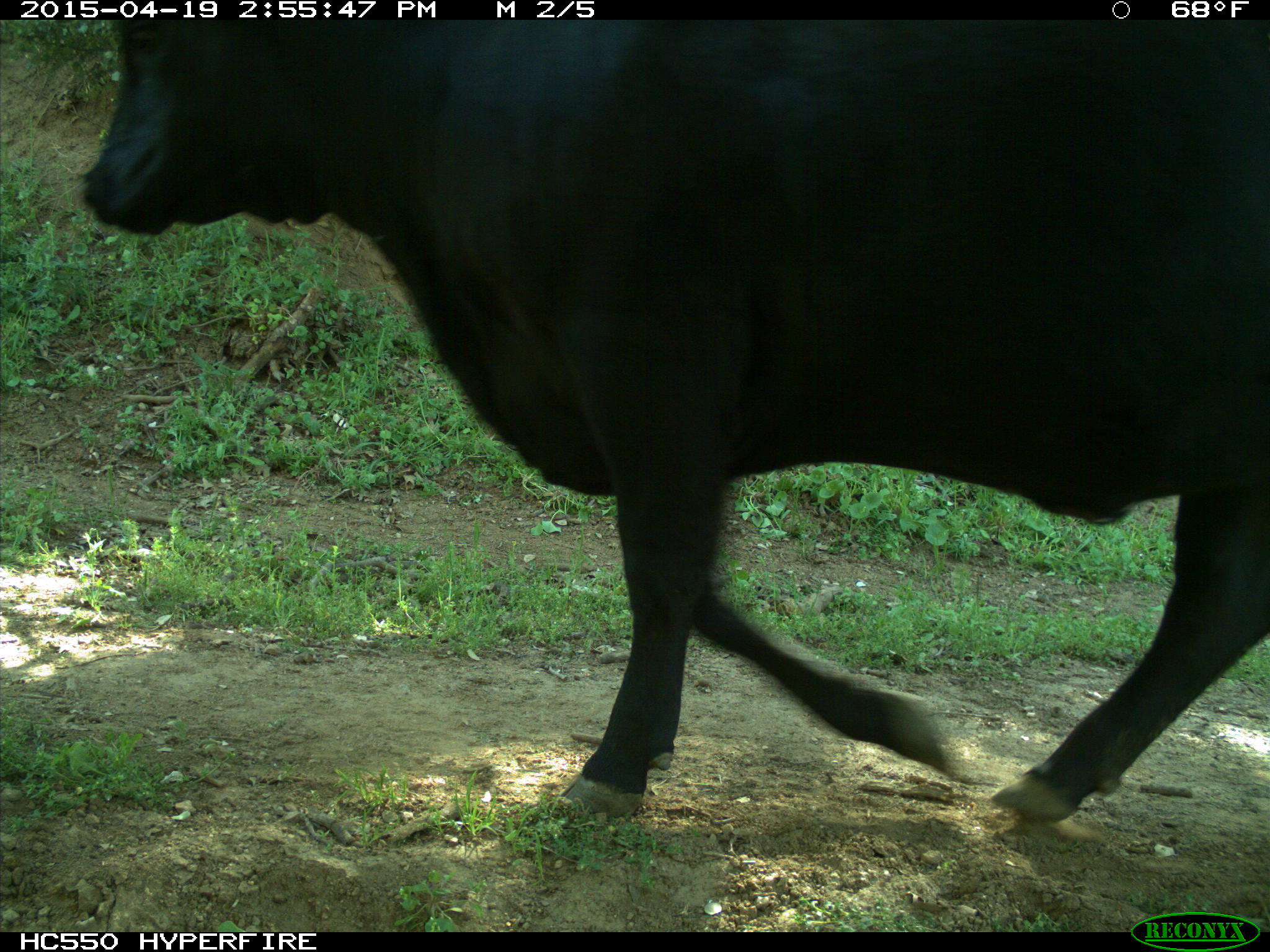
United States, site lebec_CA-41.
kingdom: Animalia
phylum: Chordata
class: Mammalia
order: Artiodactyla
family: Bovidae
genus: Bos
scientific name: Bos taurus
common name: domestic cow